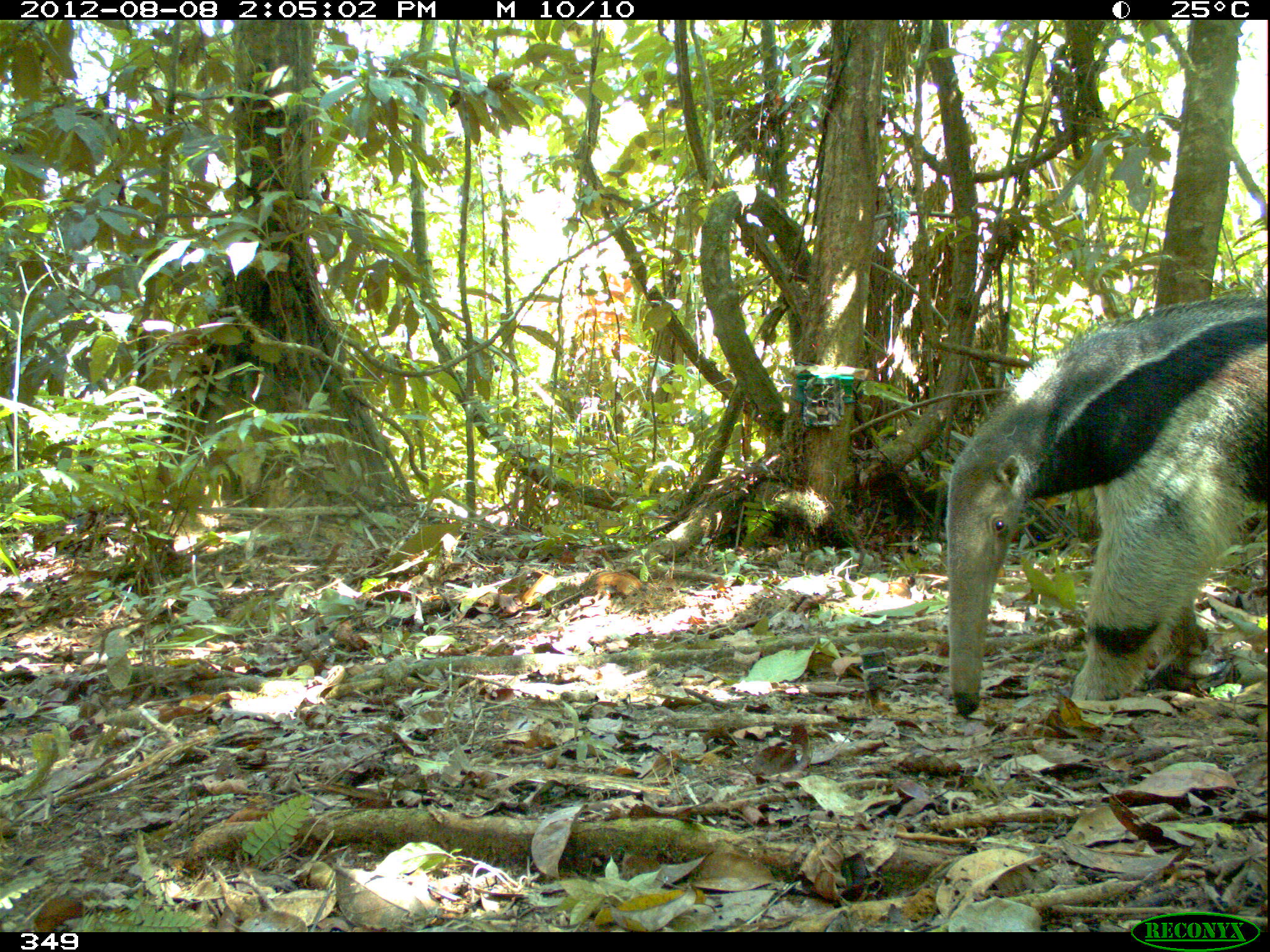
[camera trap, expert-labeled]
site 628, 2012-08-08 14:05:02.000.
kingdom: Animalia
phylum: Chordata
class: Mammalia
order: Pilosa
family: Myrmecophagidae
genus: Myrmecophaga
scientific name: Myrmecophaga tridactyla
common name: giant anteater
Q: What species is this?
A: Myrmecophaga tridactyla (giant anteater).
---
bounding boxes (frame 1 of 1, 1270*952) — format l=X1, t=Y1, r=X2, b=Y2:
myrmecophaga tridactyla: l=943, t=290, r=1265, b=722